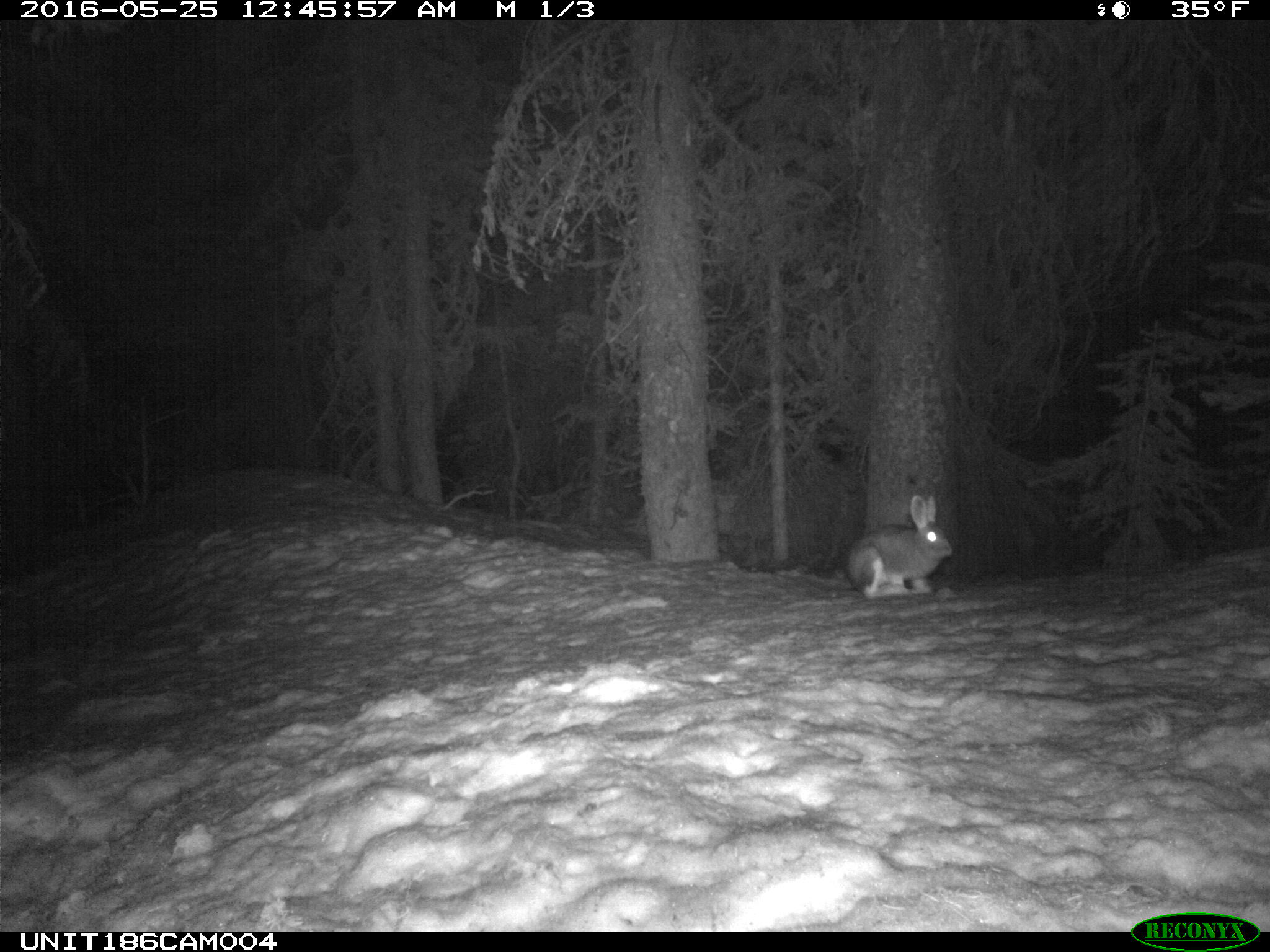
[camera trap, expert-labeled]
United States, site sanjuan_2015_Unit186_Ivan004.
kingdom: Animalia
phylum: Chordata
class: Mammalia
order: Lagomorpha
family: Leporidae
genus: Lepus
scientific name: Lepus americanus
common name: snowshoe hare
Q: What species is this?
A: Lepus americanus (snowshoe hare).